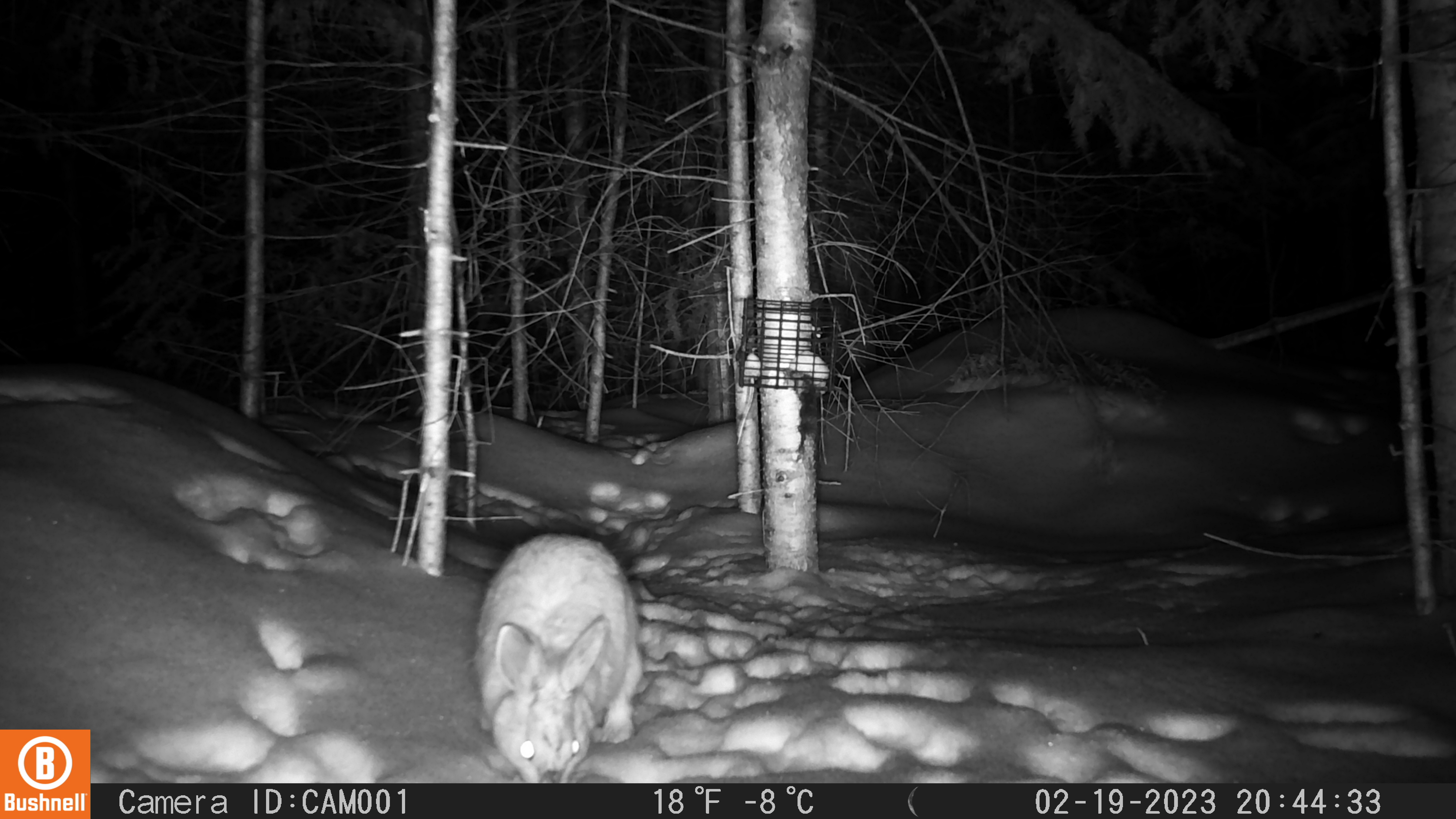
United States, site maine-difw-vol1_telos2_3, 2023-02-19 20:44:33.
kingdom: Animalia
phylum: Chordata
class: Mammalia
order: Lagomorpha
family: Leporidae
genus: Lepus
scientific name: Lepus americanus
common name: snowshoe hare